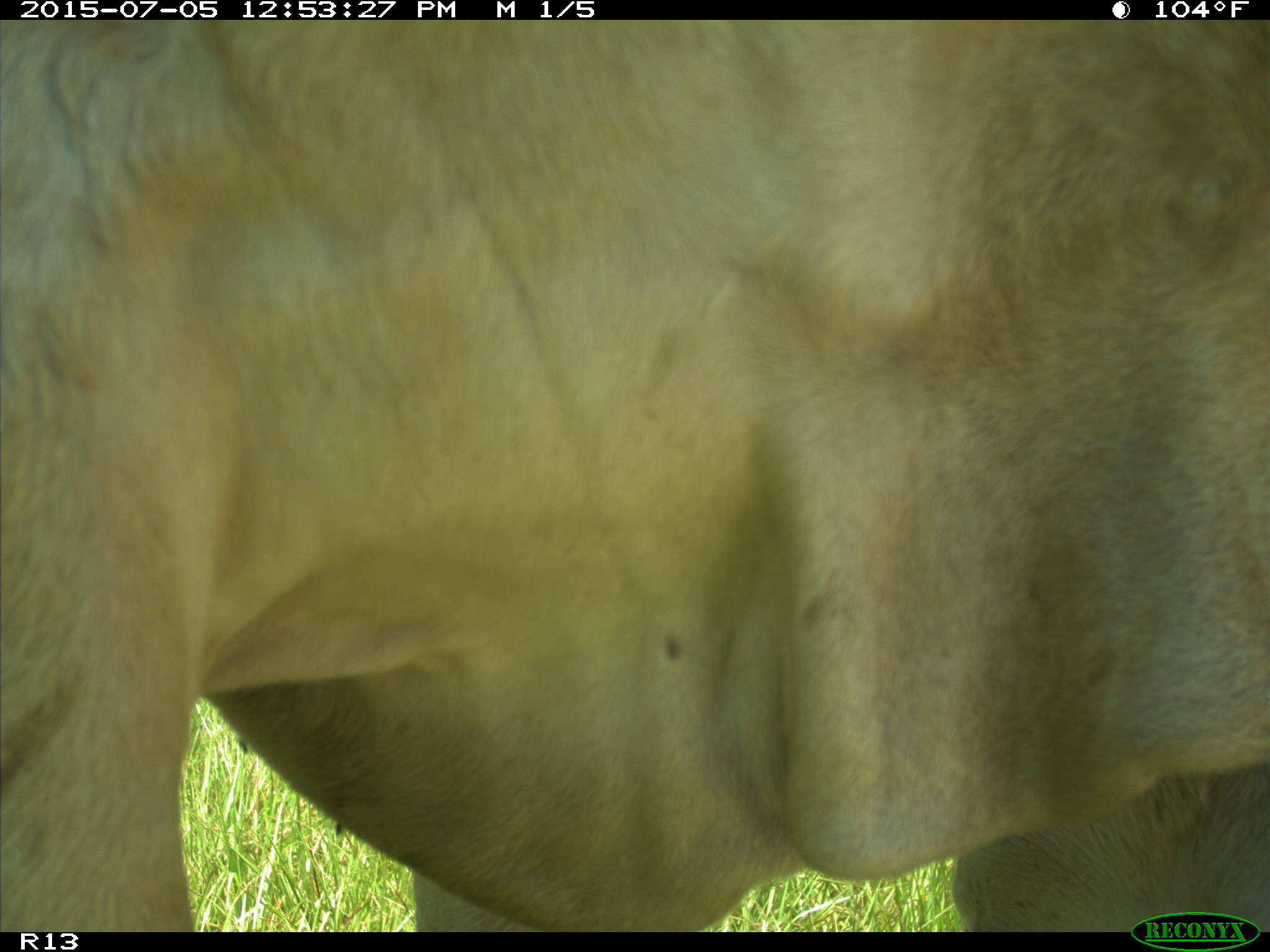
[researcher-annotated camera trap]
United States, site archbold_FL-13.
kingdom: Animalia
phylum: Chordata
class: Mammalia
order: Artiodactyla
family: Bovidae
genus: Bos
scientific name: Bos taurus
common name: domestic cow